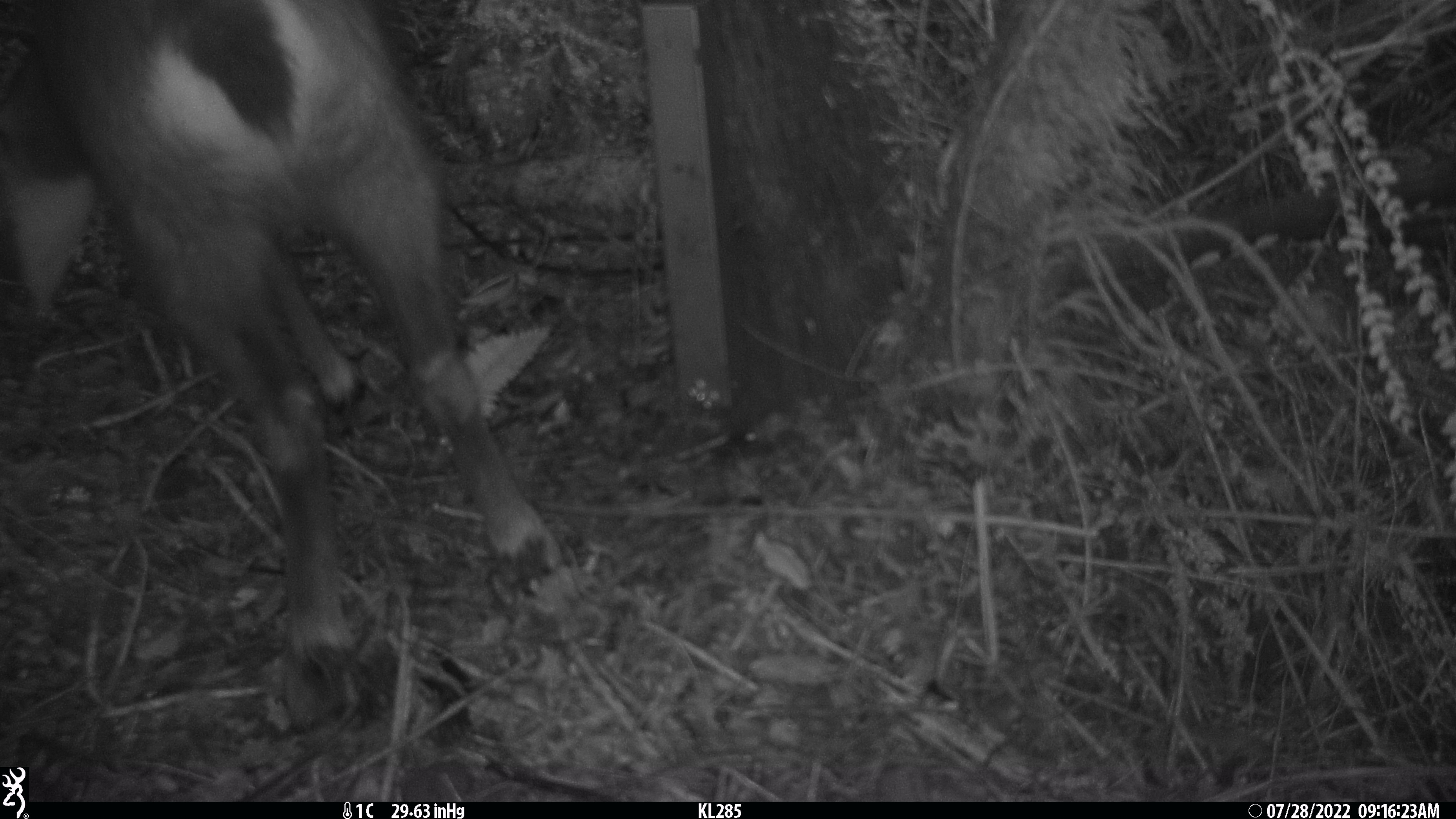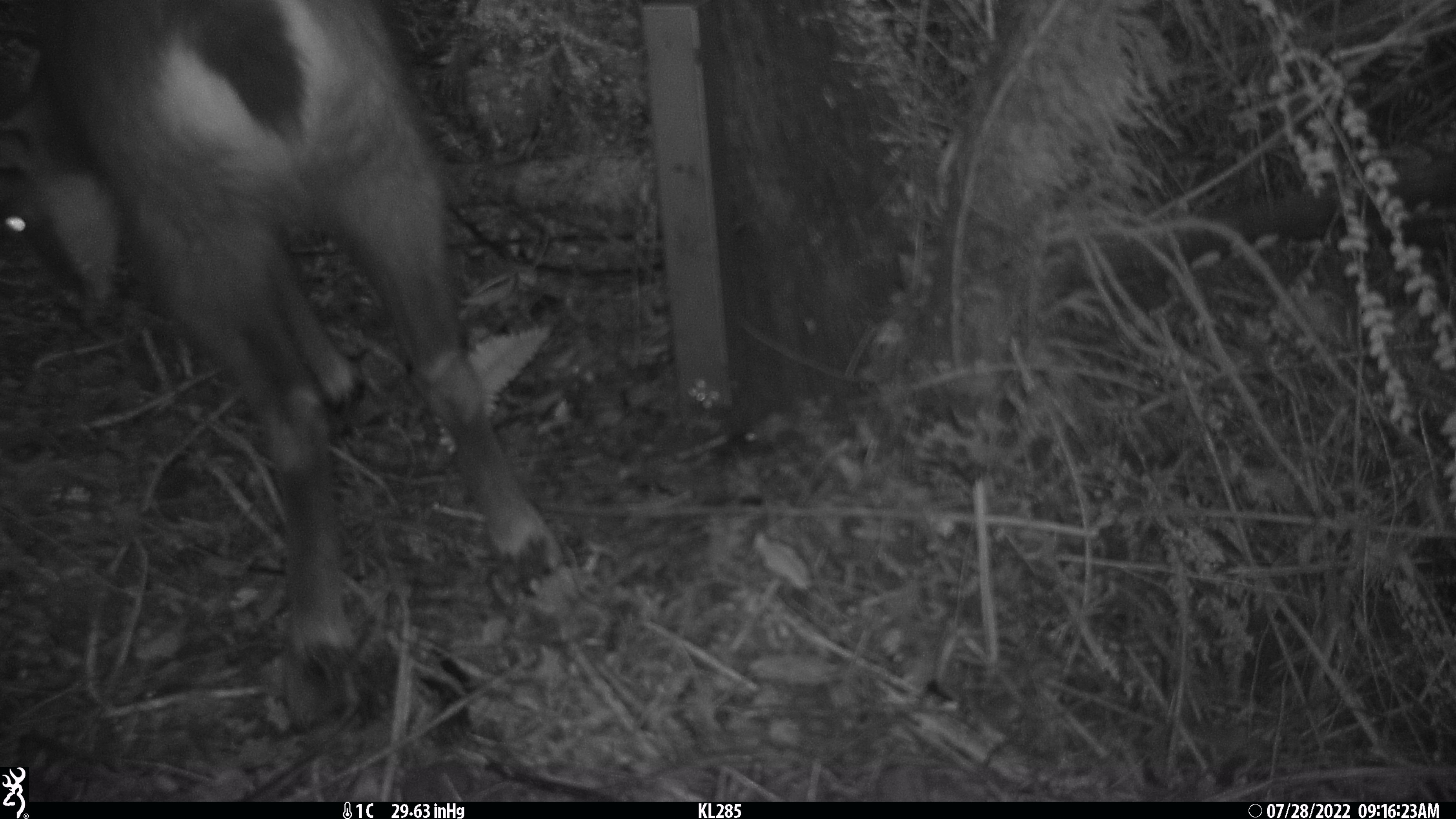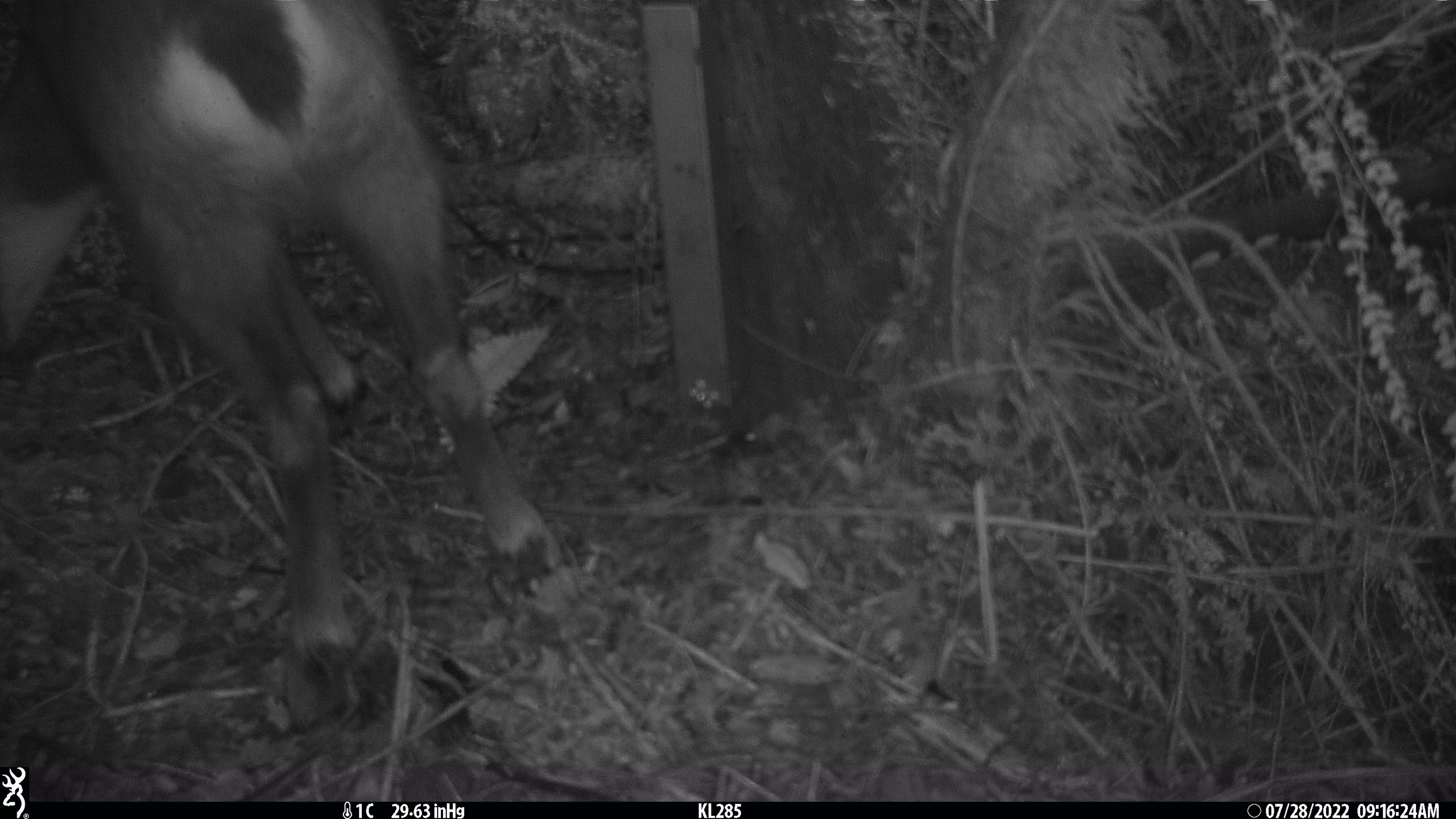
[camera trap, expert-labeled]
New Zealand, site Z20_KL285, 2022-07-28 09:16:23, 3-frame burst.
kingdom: Animalia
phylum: Chordata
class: Mammalia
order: Artiodactyla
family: Bovidae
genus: Rupicapra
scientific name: Rupicapra rupicapra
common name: alpine chamois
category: chamois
Chamois (alpine chamois) (Rupicapra rupicapra).